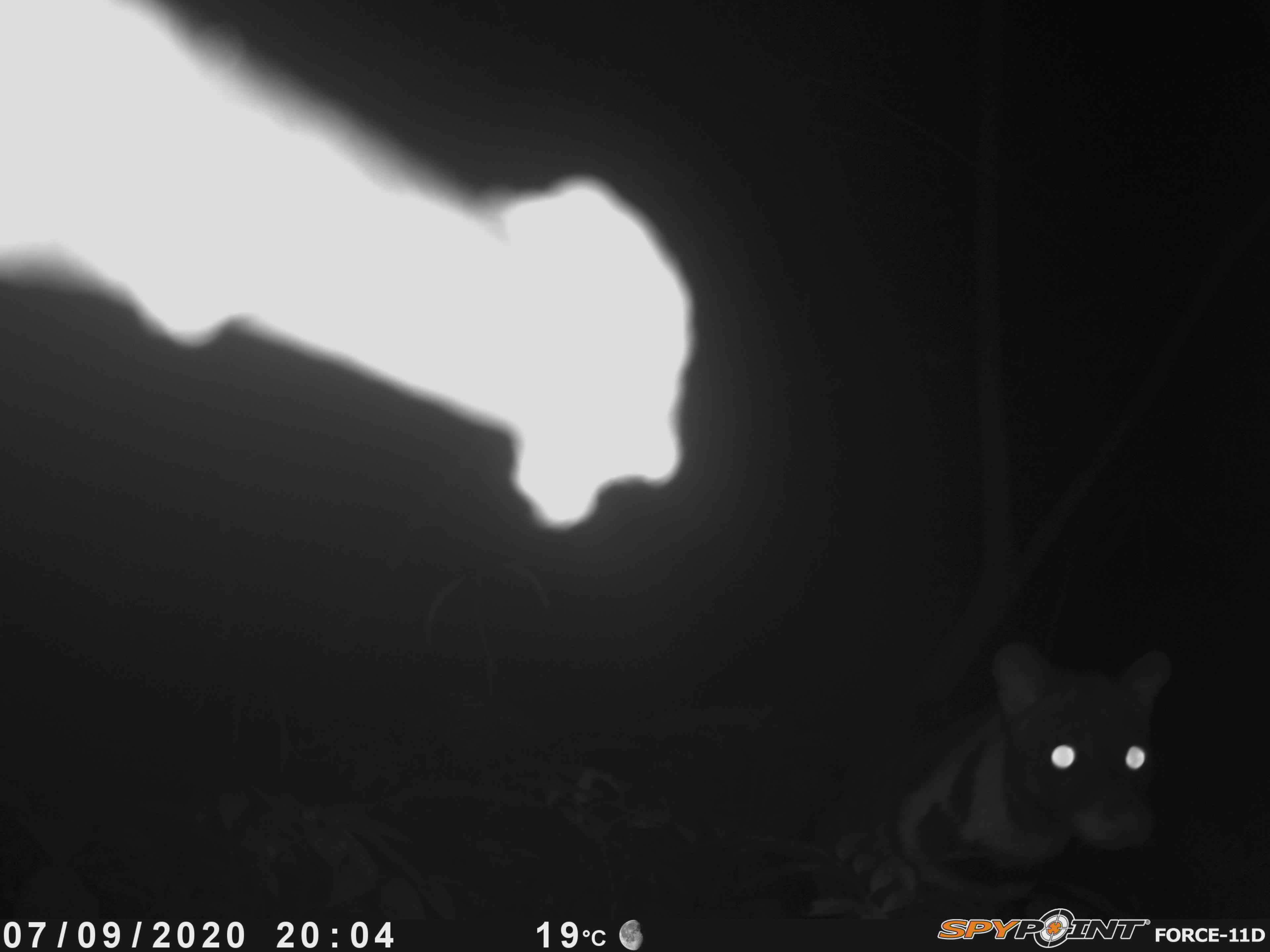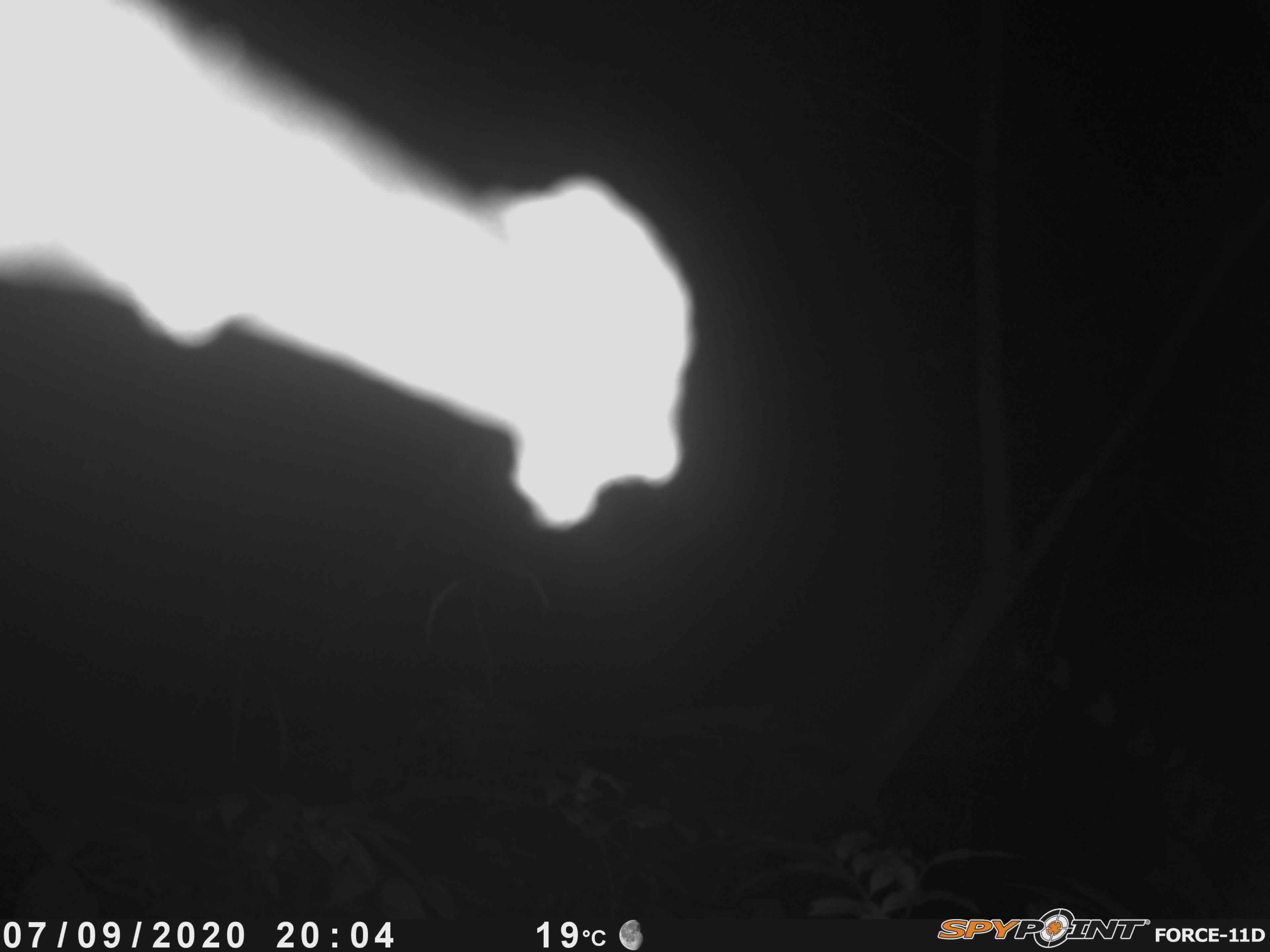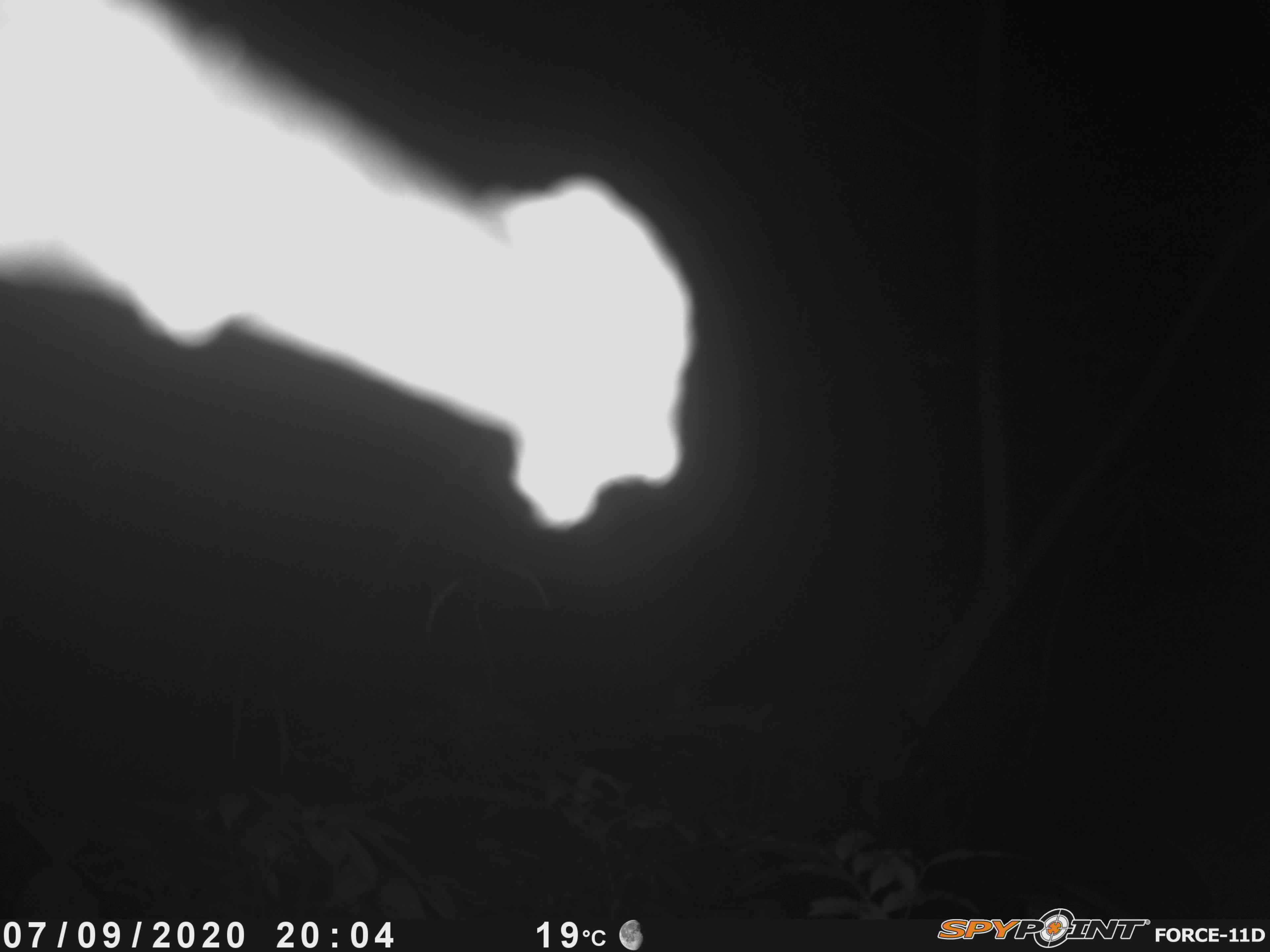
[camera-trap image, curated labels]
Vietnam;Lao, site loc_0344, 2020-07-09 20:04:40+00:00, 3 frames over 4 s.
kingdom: Animalia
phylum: Chordata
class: Mammalia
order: Carnivora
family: Viverridae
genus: Viverra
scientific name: Viverra zibetha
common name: large indian civet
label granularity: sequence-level